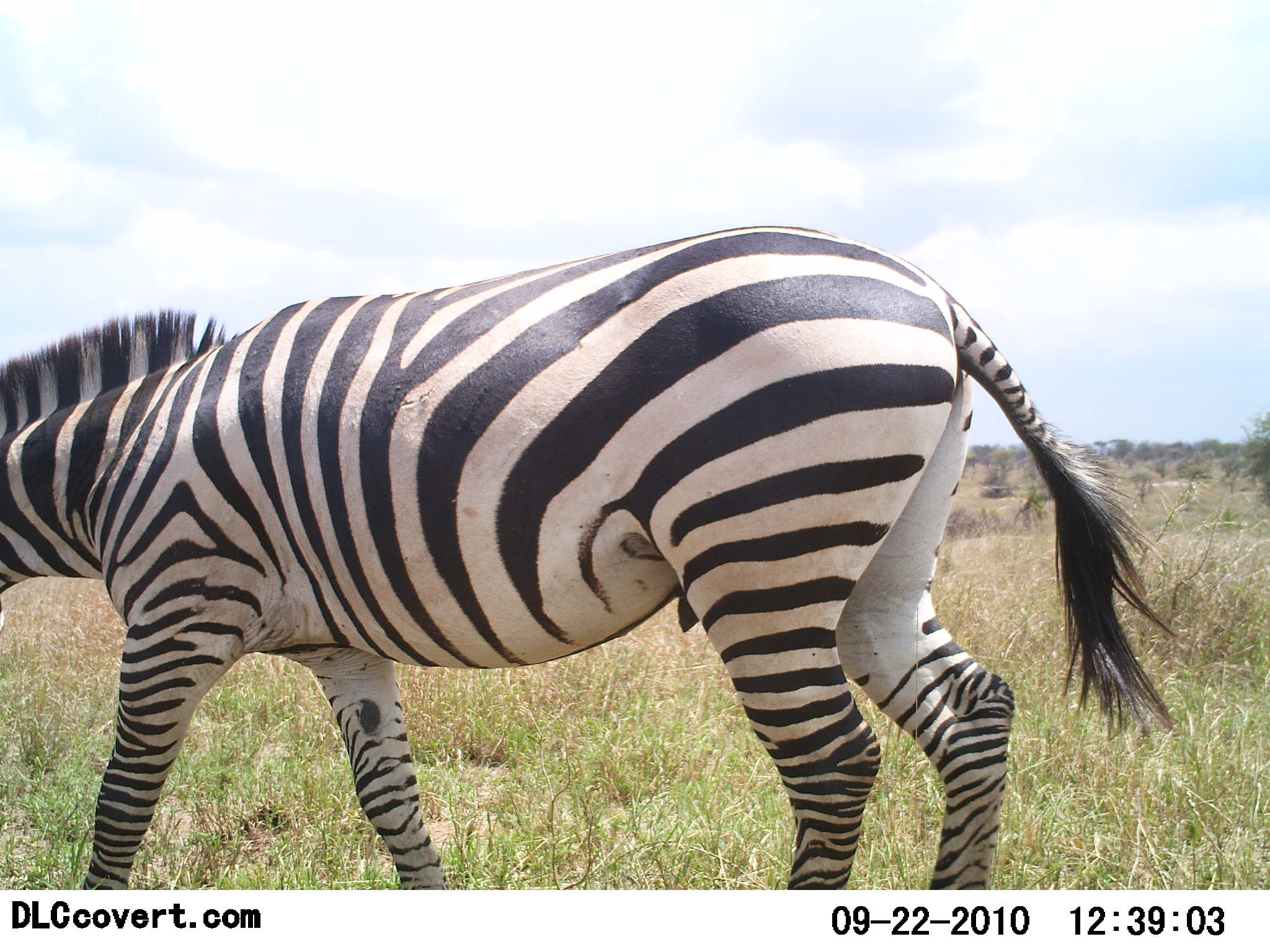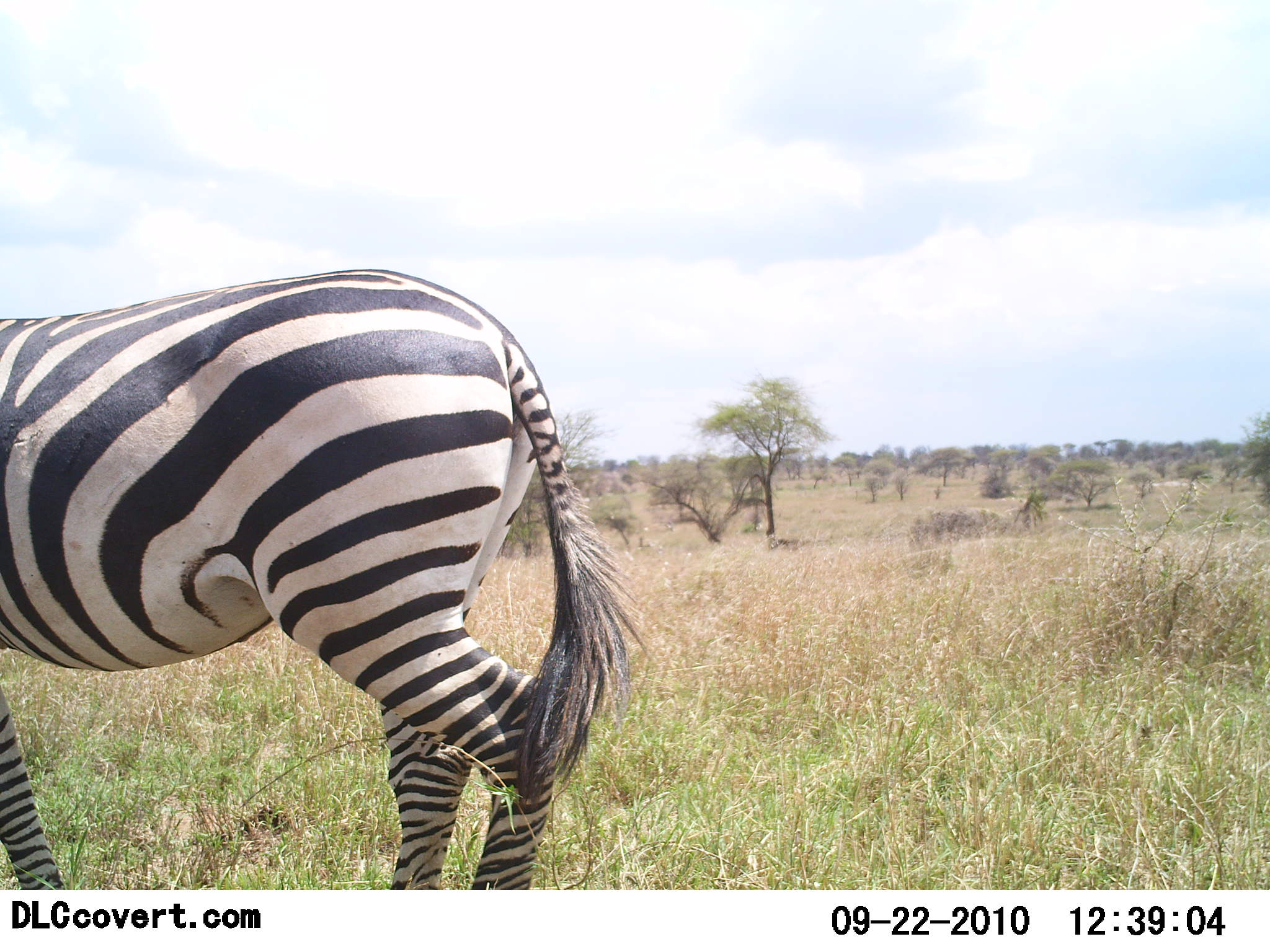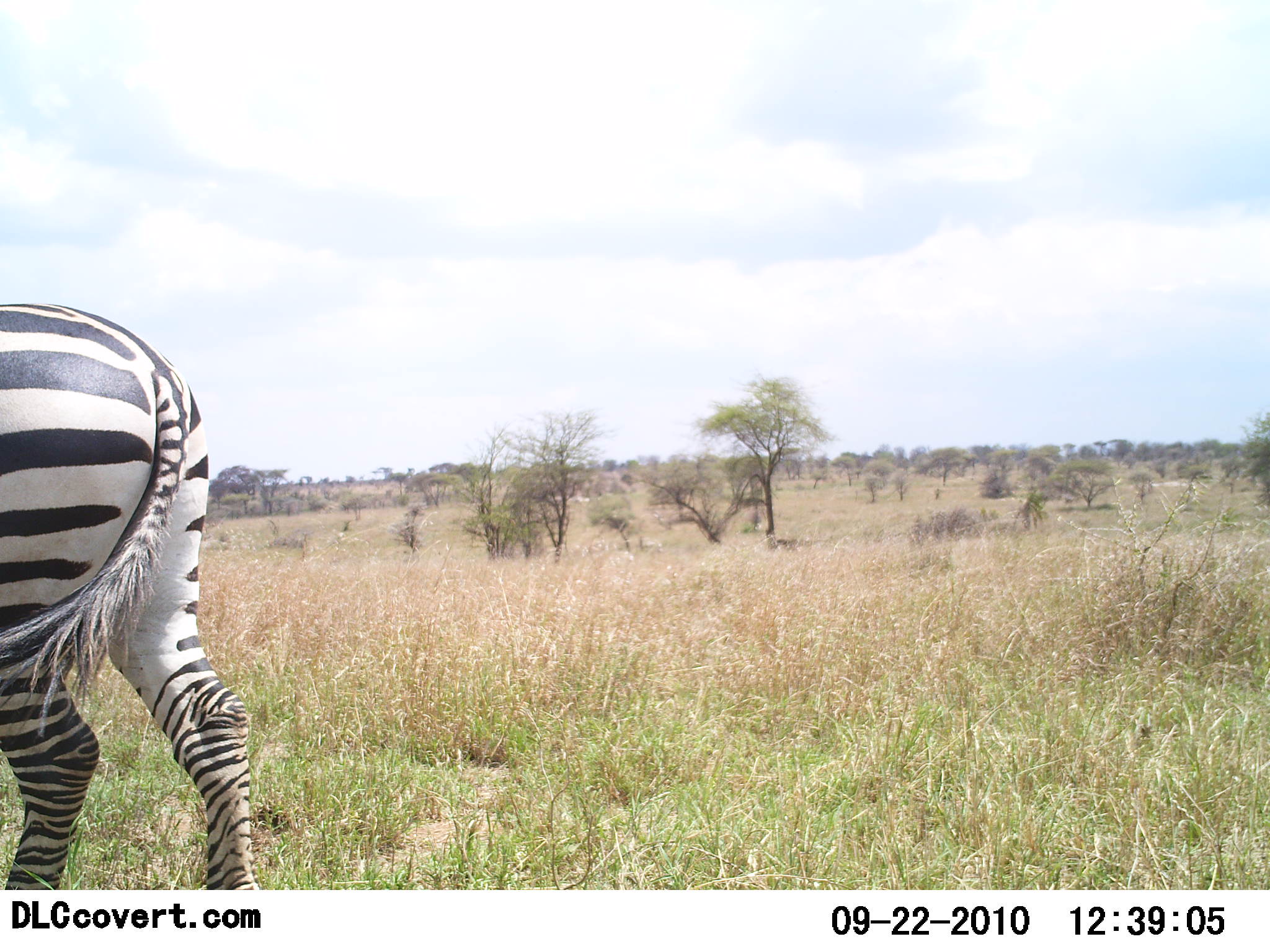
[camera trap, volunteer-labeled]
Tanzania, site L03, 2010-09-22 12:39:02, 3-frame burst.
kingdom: Animalia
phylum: Chordata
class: Mammalia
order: Perissodactyla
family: Equidae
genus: Equus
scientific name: Equus quagga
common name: plains zebra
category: zebra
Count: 1.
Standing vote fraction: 8%.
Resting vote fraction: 8%.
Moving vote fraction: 92%.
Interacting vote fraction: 0%.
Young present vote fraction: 0%.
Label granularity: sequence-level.